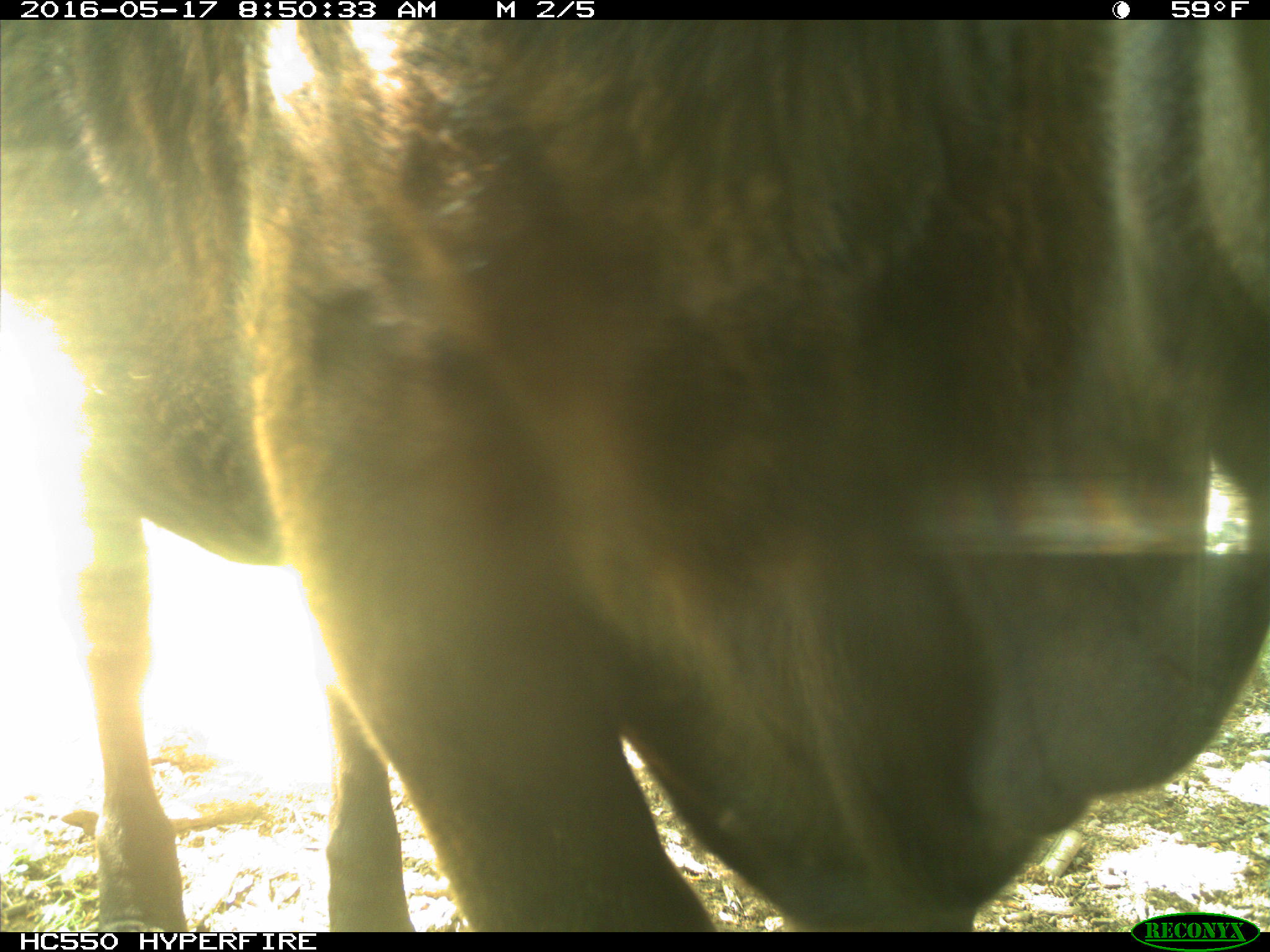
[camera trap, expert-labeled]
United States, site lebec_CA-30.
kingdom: Animalia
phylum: Chordata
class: Mammalia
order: Artiodactyla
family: Bovidae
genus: Bos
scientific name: Bos taurus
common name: domestic cow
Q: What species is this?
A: Bos taurus (domestic cow).